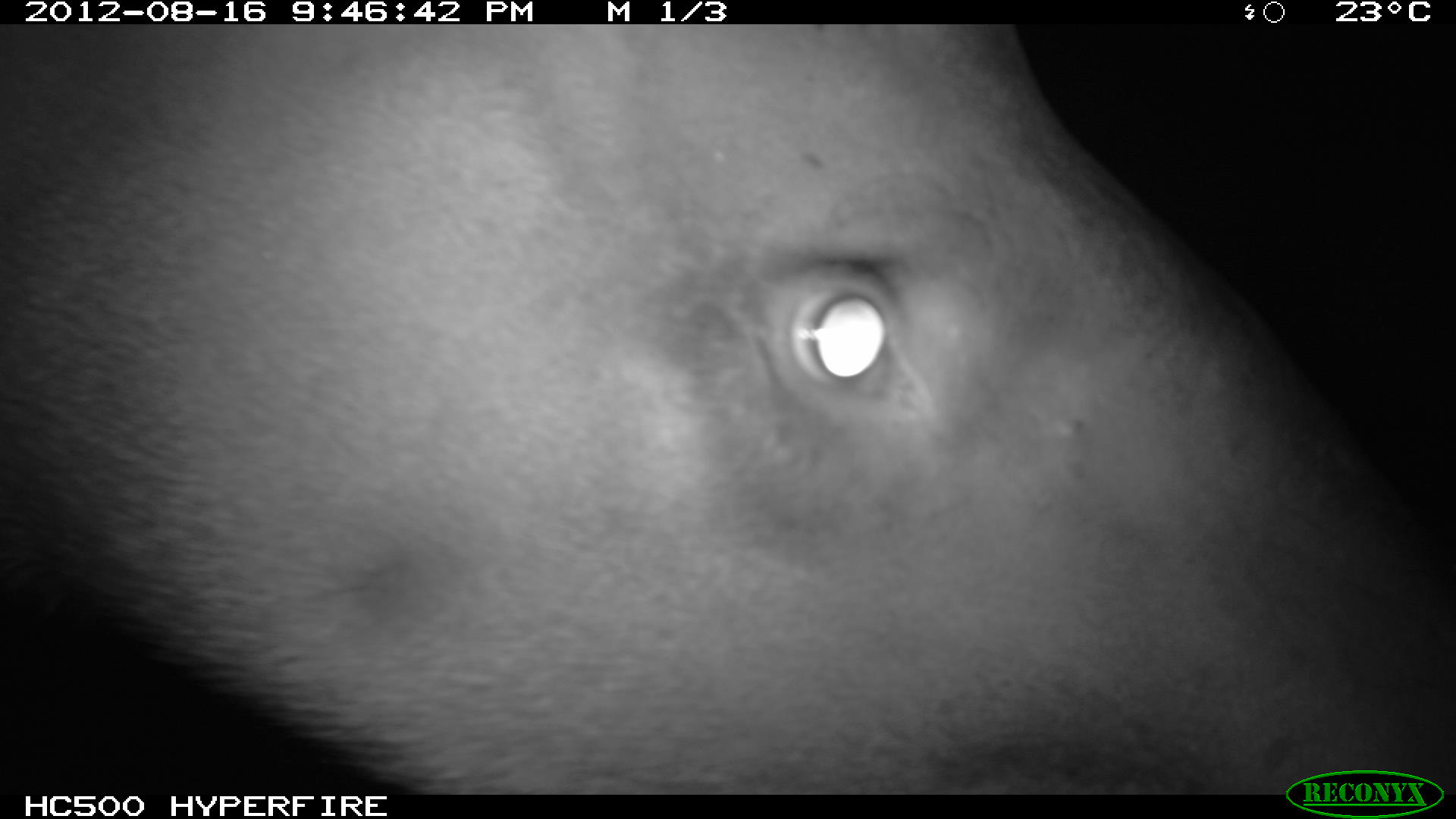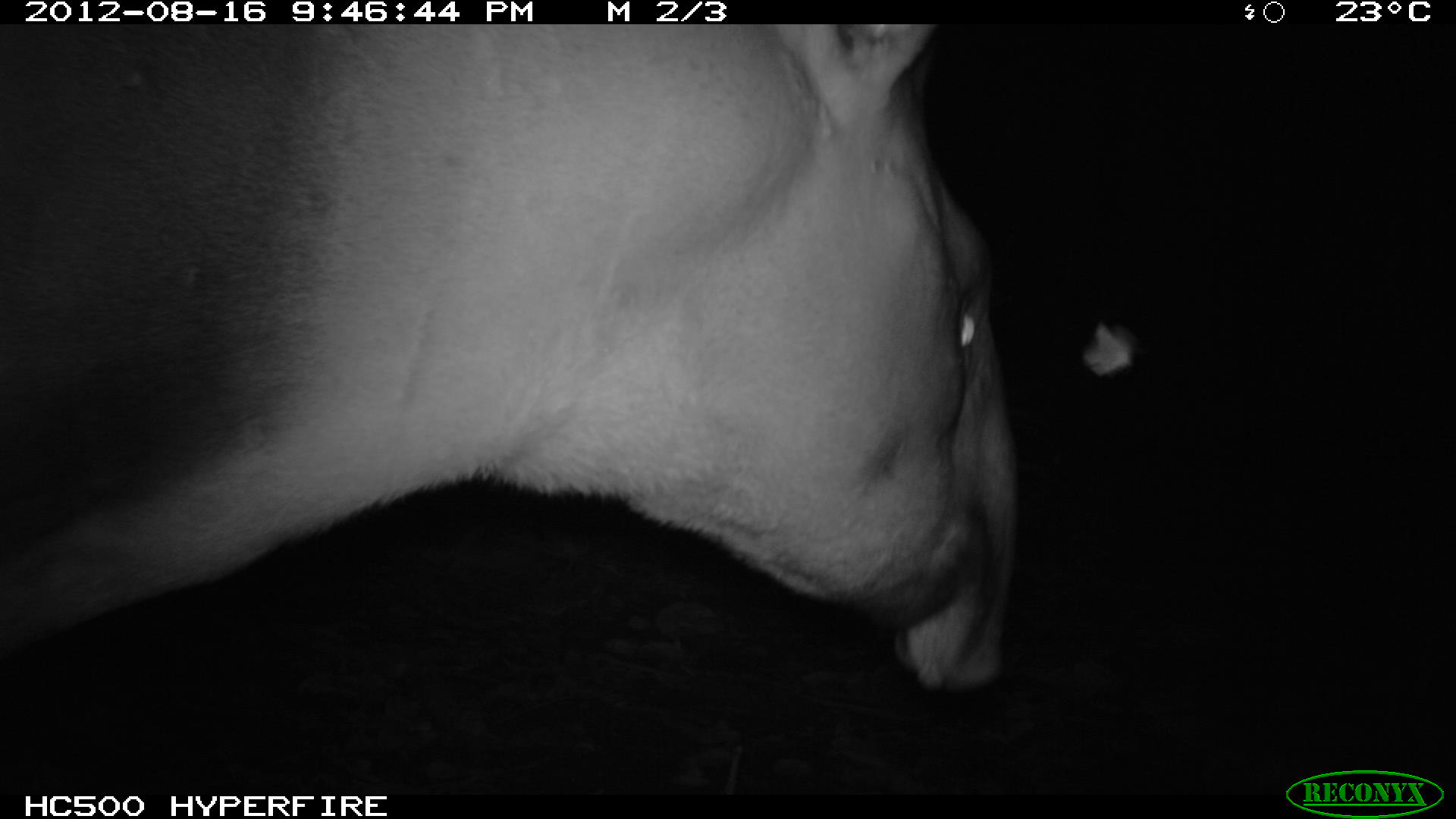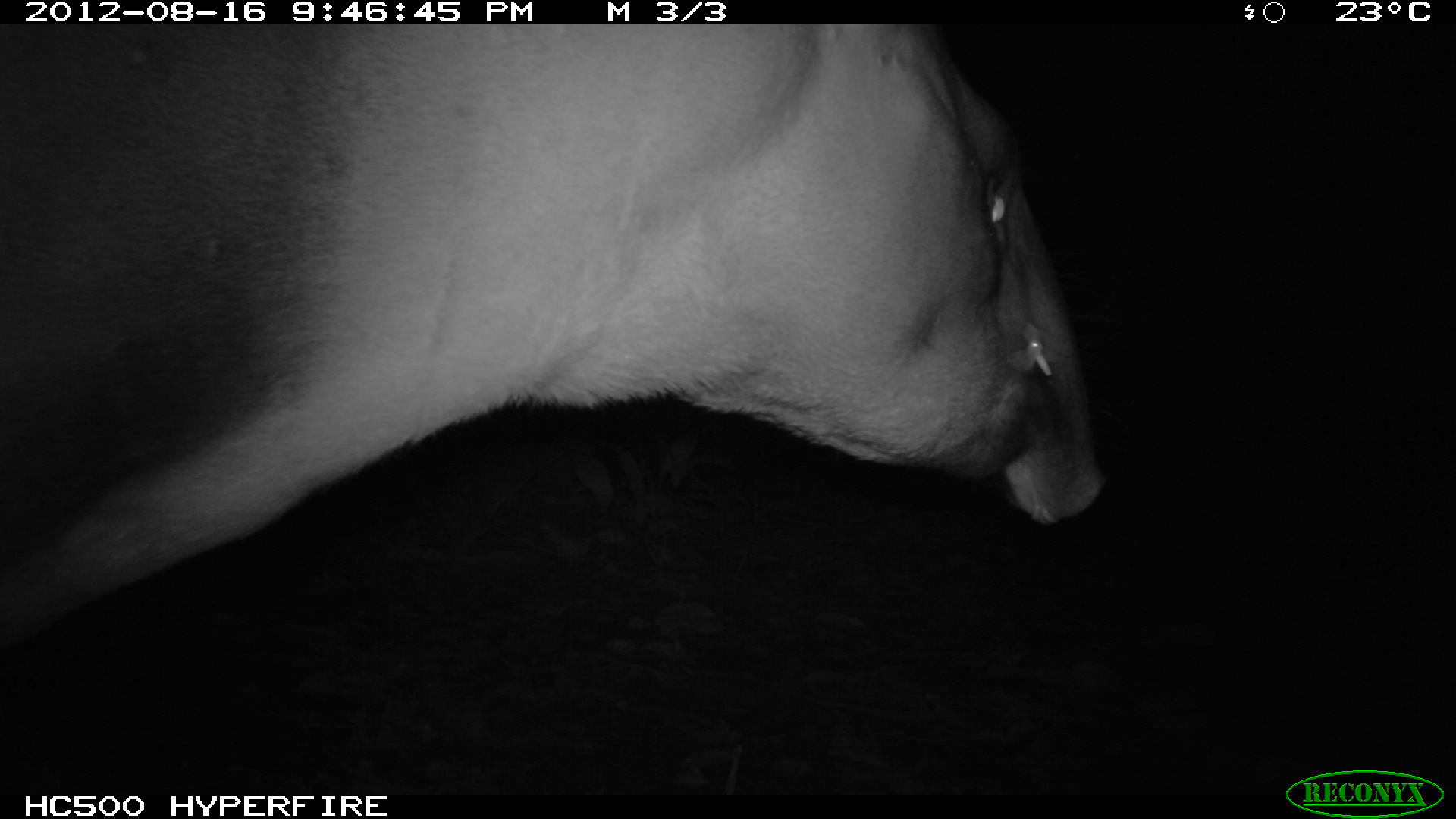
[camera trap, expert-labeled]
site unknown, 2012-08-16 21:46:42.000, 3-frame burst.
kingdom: Animalia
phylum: Chordata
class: Mammalia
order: Perissodactyla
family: Tapiridae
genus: Tapirus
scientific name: Tapirus terrestris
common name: south american tapir